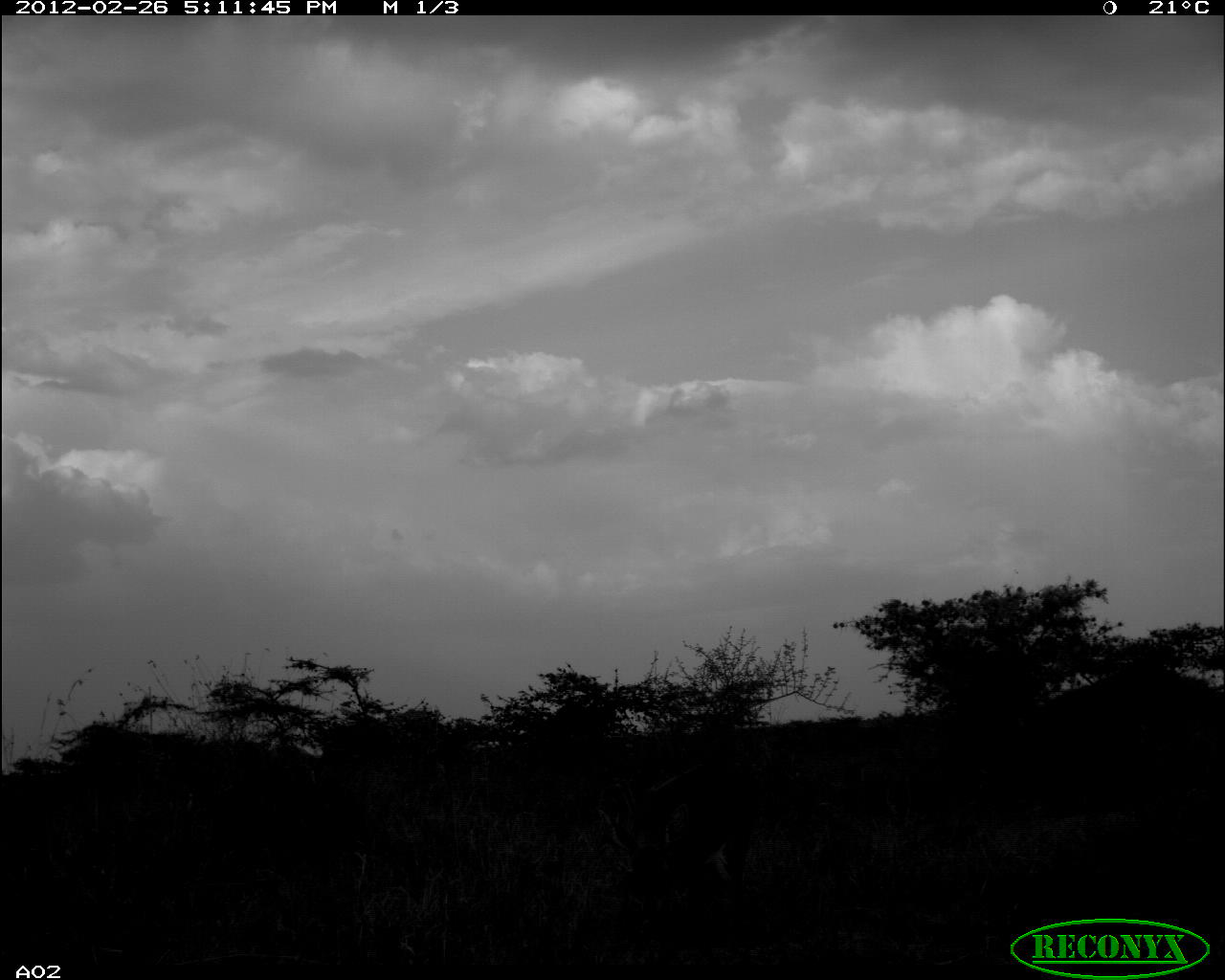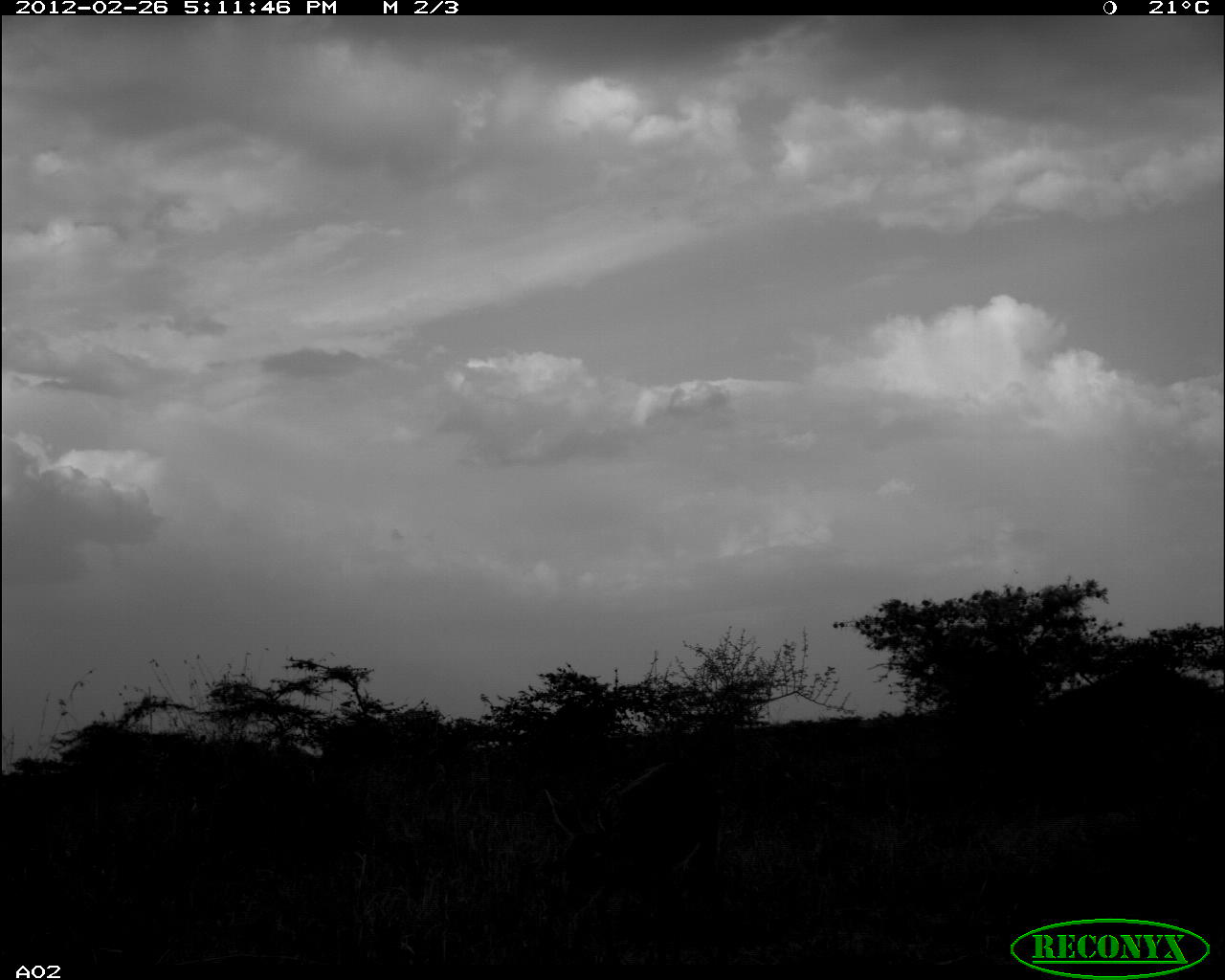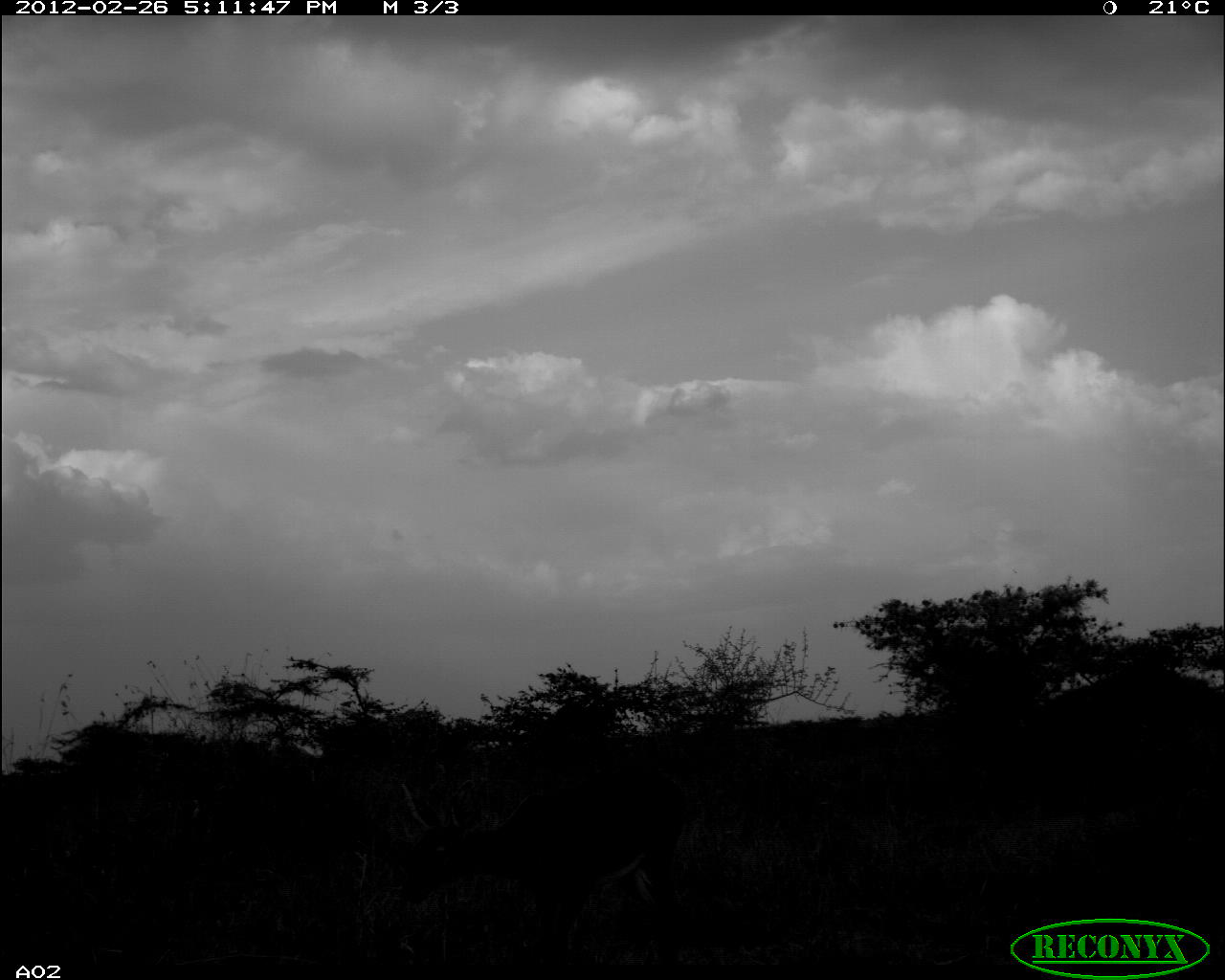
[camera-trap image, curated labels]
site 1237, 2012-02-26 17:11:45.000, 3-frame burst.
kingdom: Animalia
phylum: Chordata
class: Mammalia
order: Artiodactyla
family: Bovidae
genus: Raphicerus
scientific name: Raphicerus campestris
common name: steenbok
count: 1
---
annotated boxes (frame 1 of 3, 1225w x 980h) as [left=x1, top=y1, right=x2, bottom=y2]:
raphicerus campestris: [left=606, top=764, right=764, bottom=899]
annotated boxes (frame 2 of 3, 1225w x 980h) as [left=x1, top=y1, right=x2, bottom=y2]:
raphicerus campestris: [left=540, top=761, right=726, bottom=910]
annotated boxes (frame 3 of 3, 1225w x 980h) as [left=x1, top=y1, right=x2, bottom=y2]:
raphicerus campestris: [left=393, top=769, right=691, bottom=958]